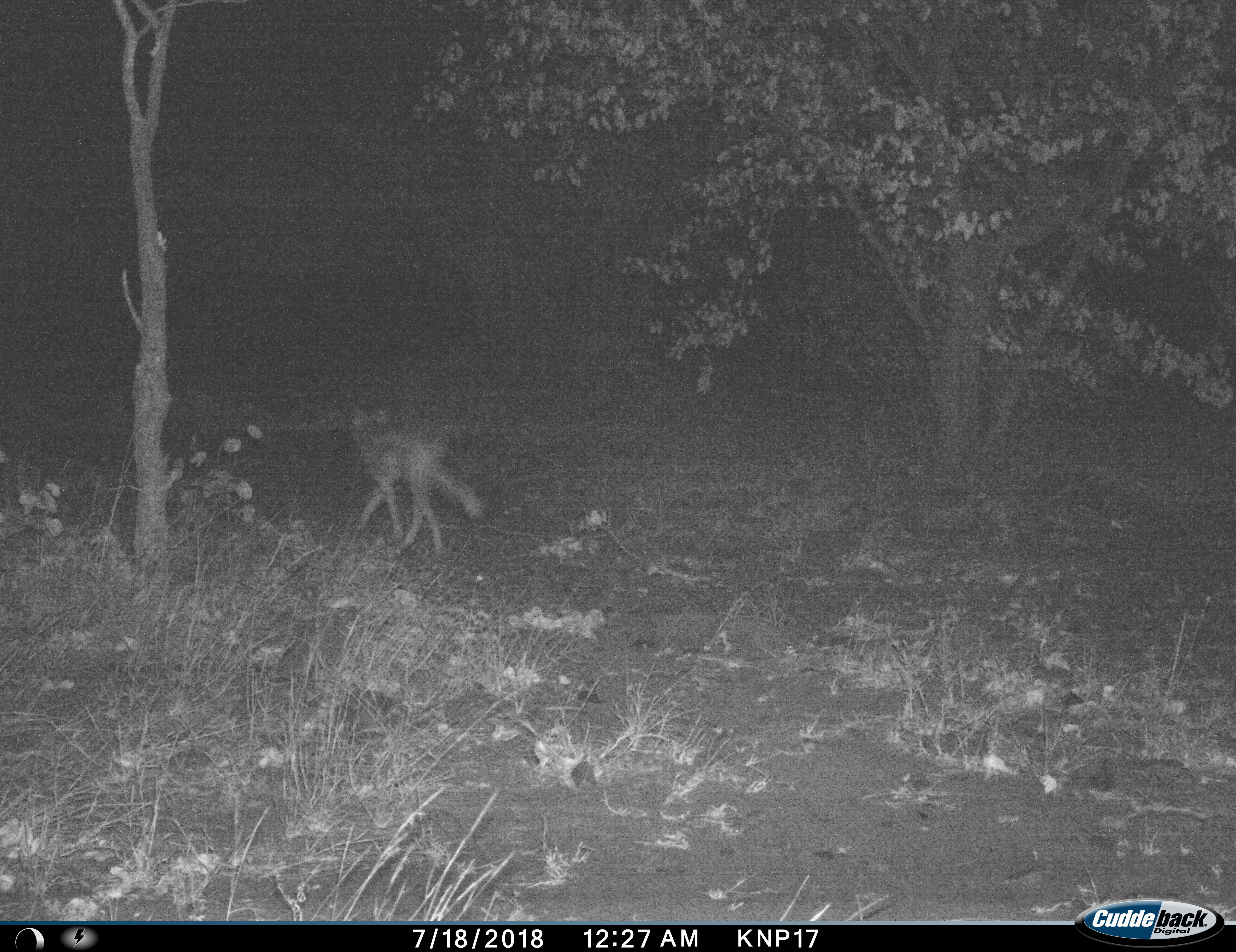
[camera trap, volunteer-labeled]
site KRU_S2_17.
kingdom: Animalia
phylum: Chordata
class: Mammalia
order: Carnivora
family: Canidae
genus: Lupulella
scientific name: Lupulella adusta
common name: side-striped jackal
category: jackalsidestriped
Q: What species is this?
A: Jackalsidestriped (side-striped jackal) (Lupulella adusta).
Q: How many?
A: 1.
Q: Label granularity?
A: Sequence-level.